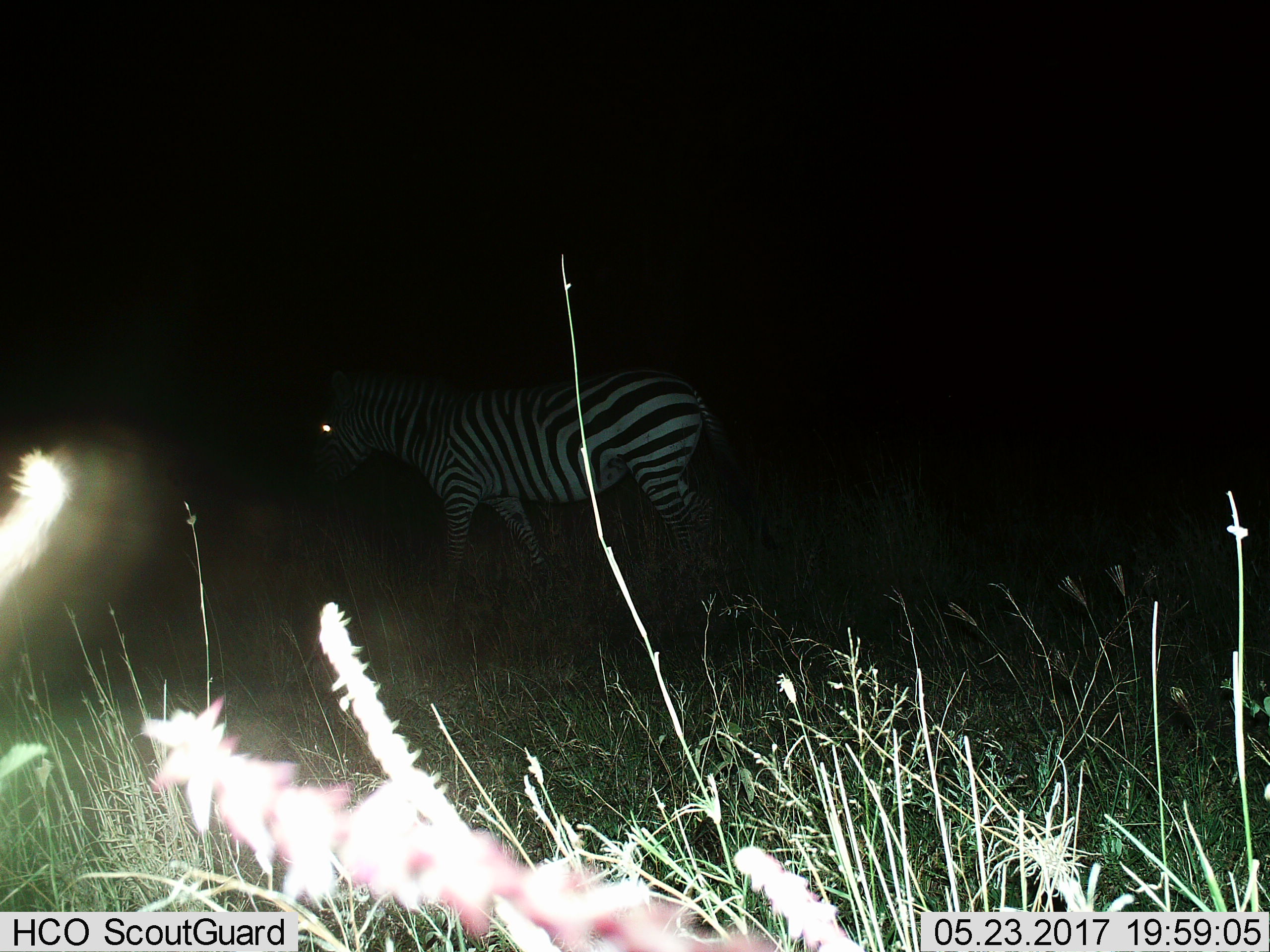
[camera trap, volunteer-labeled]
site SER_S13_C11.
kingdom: Animalia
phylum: Chordata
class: Mammalia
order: Perissodactyla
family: Equidae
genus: Equus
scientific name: Equus quagga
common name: plains zebra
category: zebraplains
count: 1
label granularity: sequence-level